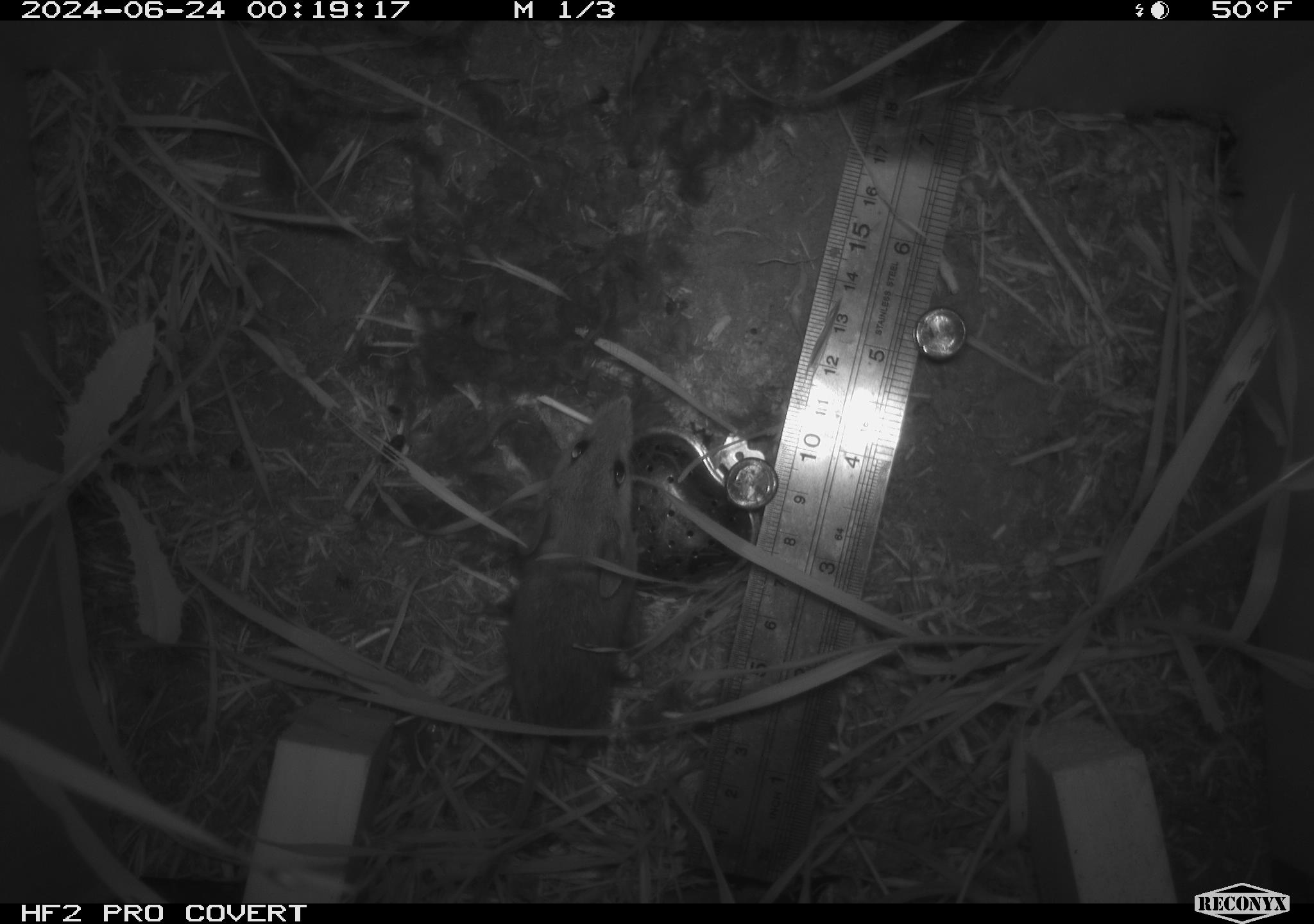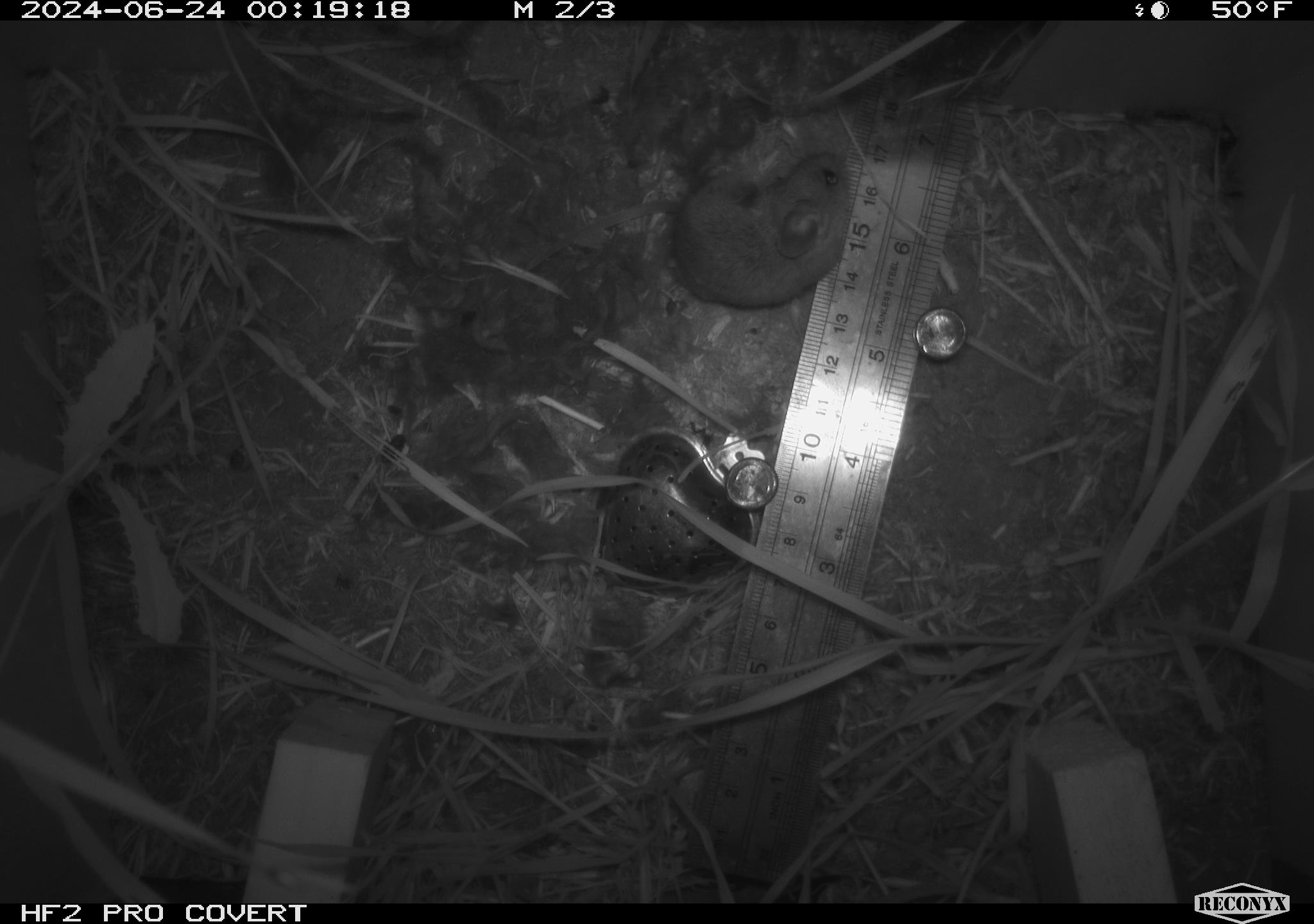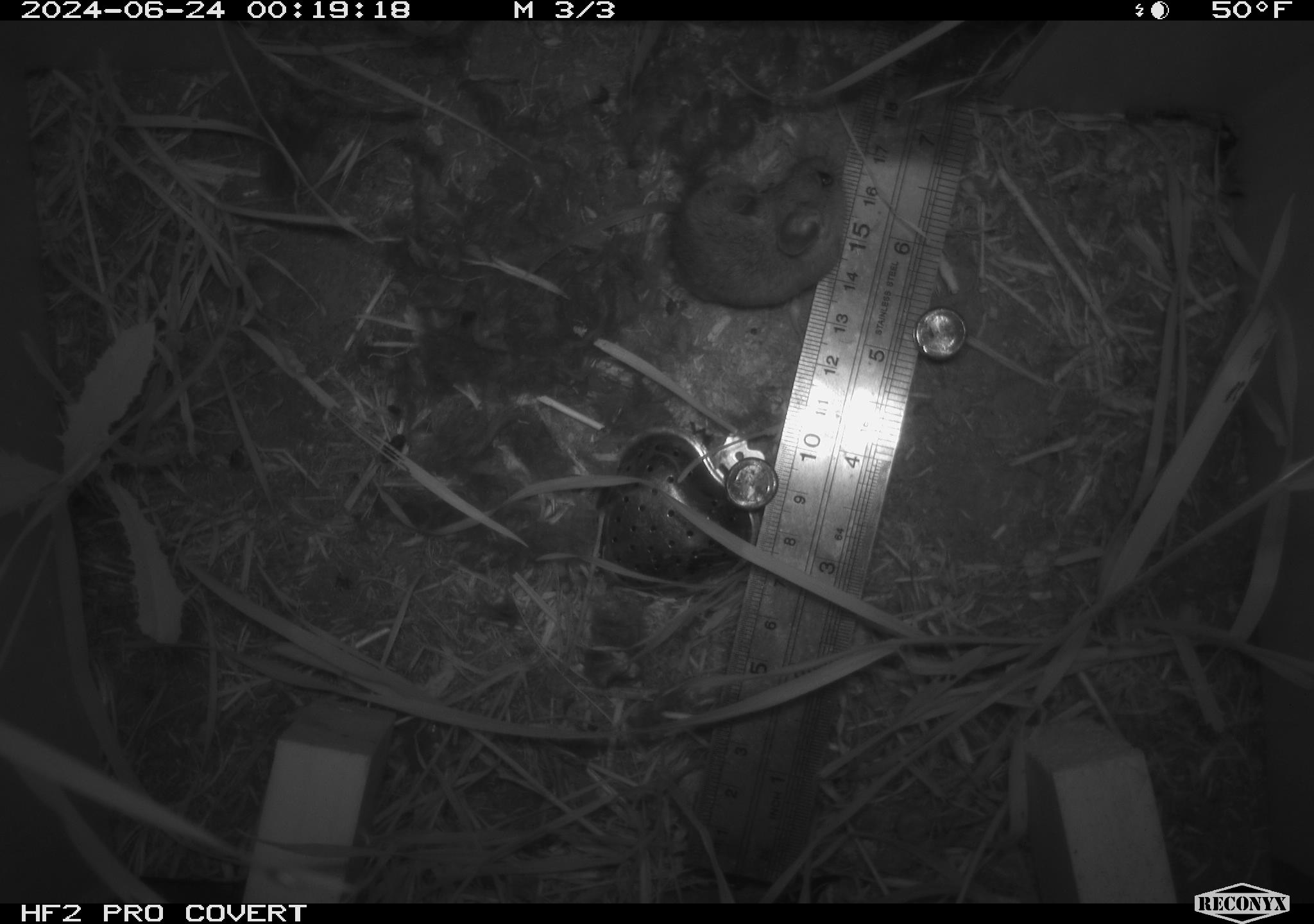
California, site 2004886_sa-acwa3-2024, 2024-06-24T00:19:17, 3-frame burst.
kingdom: Animalia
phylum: Chordata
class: Mammalia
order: Rodentia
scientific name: Rodentia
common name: mouse species